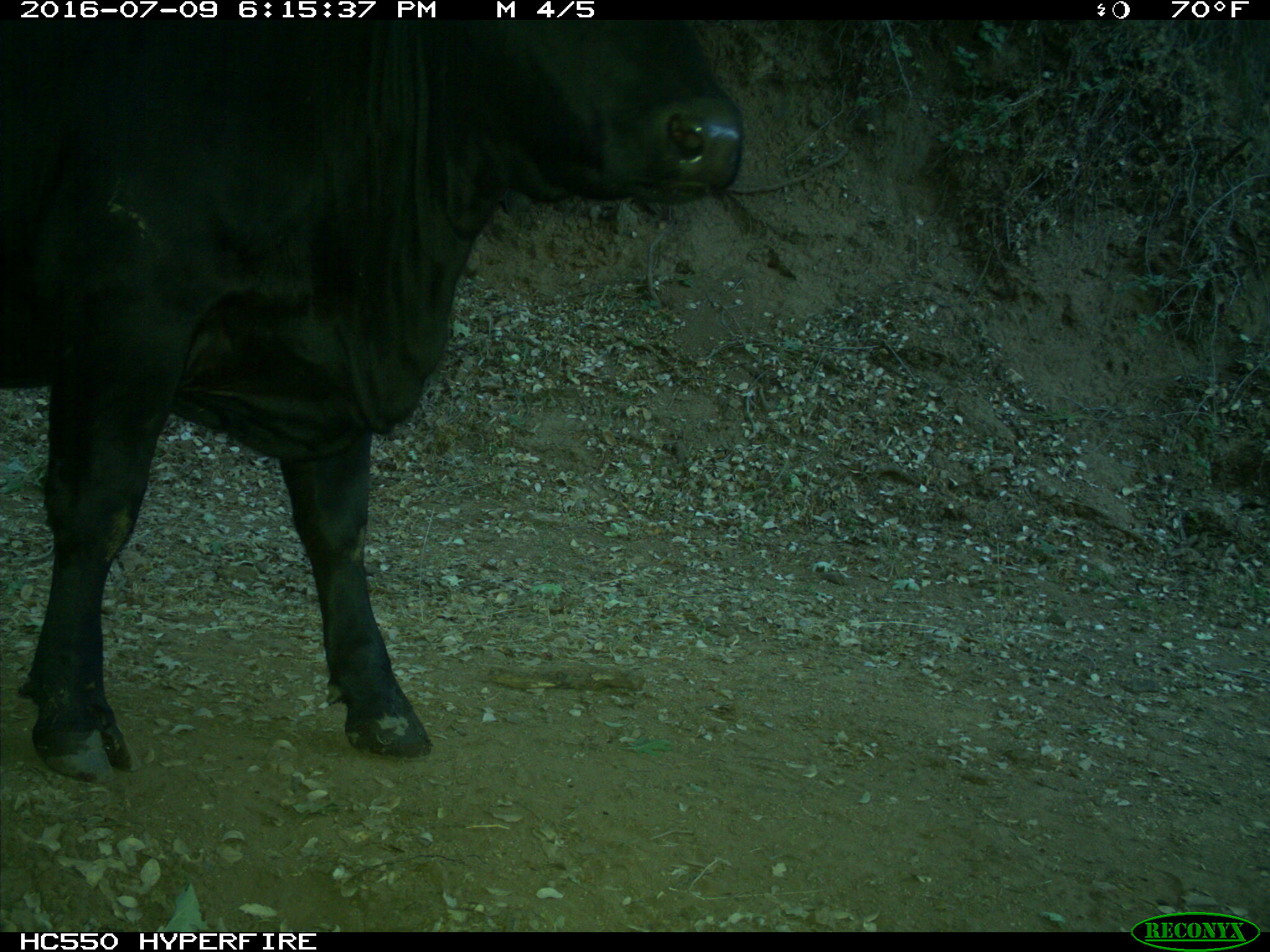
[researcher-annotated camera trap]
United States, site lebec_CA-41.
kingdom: Animalia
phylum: Chordata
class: Mammalia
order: Artiodactyla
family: Bovidae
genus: Bos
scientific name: Bos taurus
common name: domestic cow